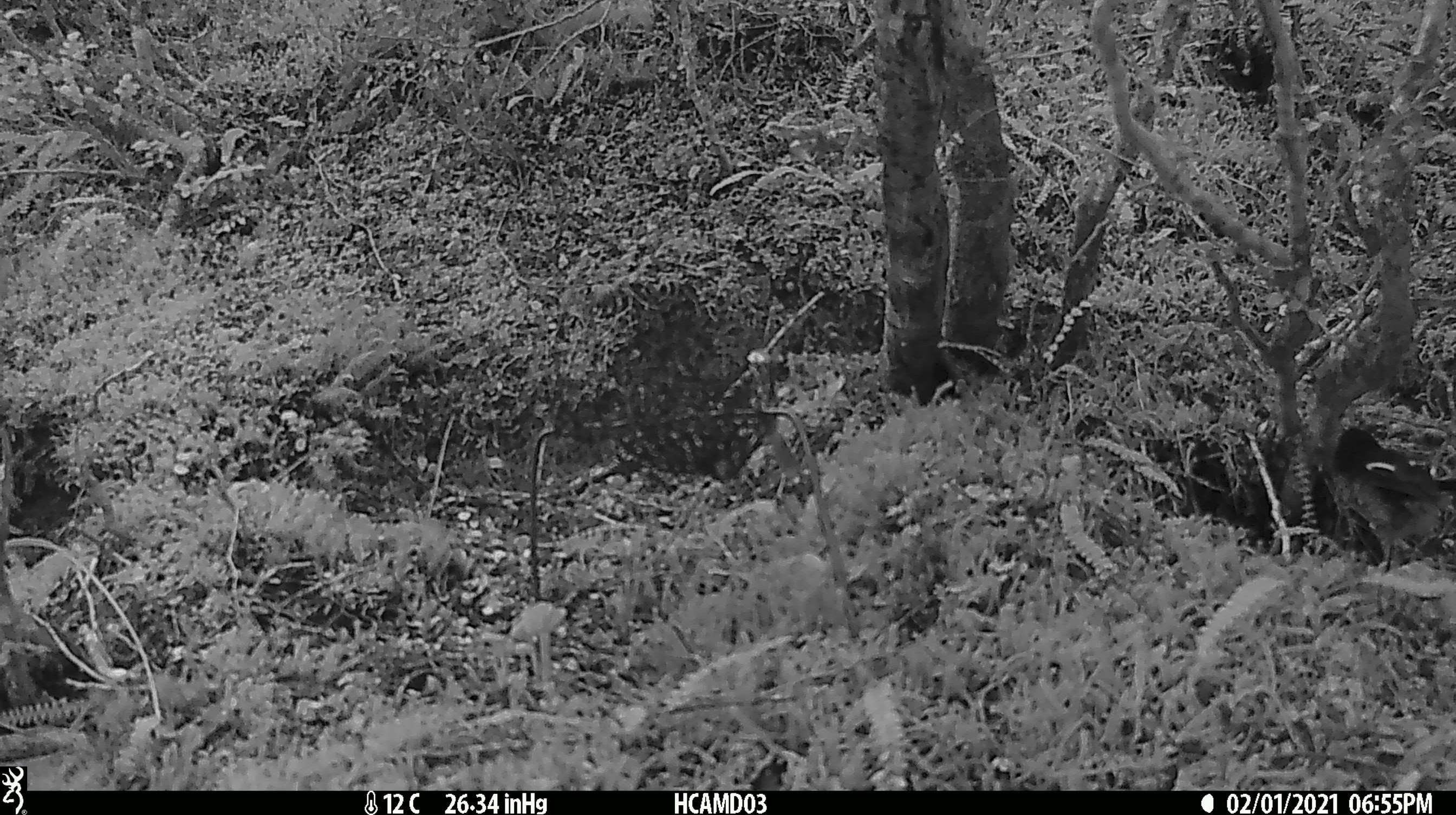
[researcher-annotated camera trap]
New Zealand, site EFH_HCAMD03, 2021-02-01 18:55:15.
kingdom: Animalia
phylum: Chordata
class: Aves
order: Passeriformes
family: Petroicidae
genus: Petroica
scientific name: Petroica macrocephala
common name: tomtit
Tomtit (Petroica macrocephala).